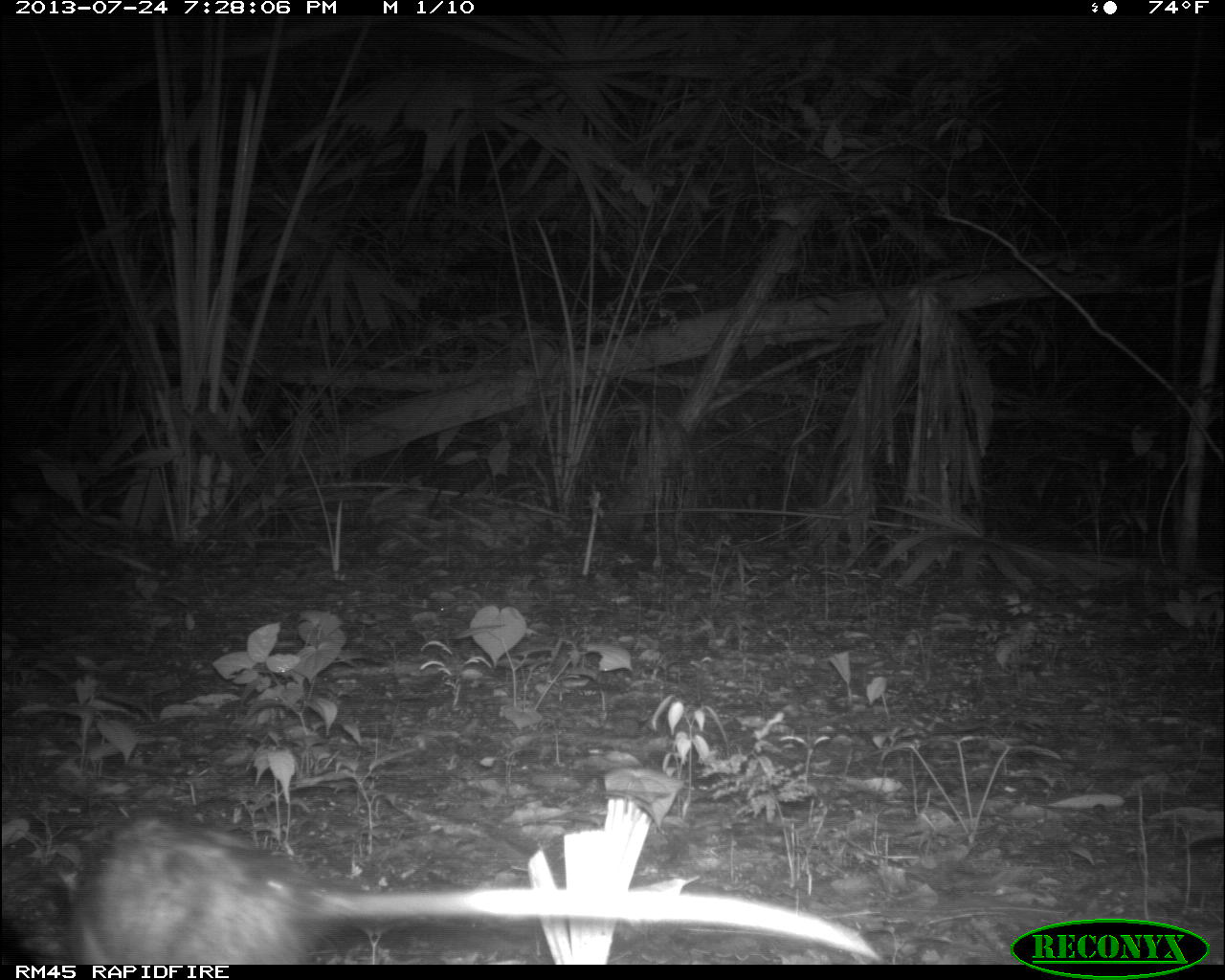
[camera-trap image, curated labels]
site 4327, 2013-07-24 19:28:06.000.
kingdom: Animalia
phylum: Chordata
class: Mammalia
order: Didelphimorphia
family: Didelphidae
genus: Didelphis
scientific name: Didelphis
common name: american opossums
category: didelphis sp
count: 1